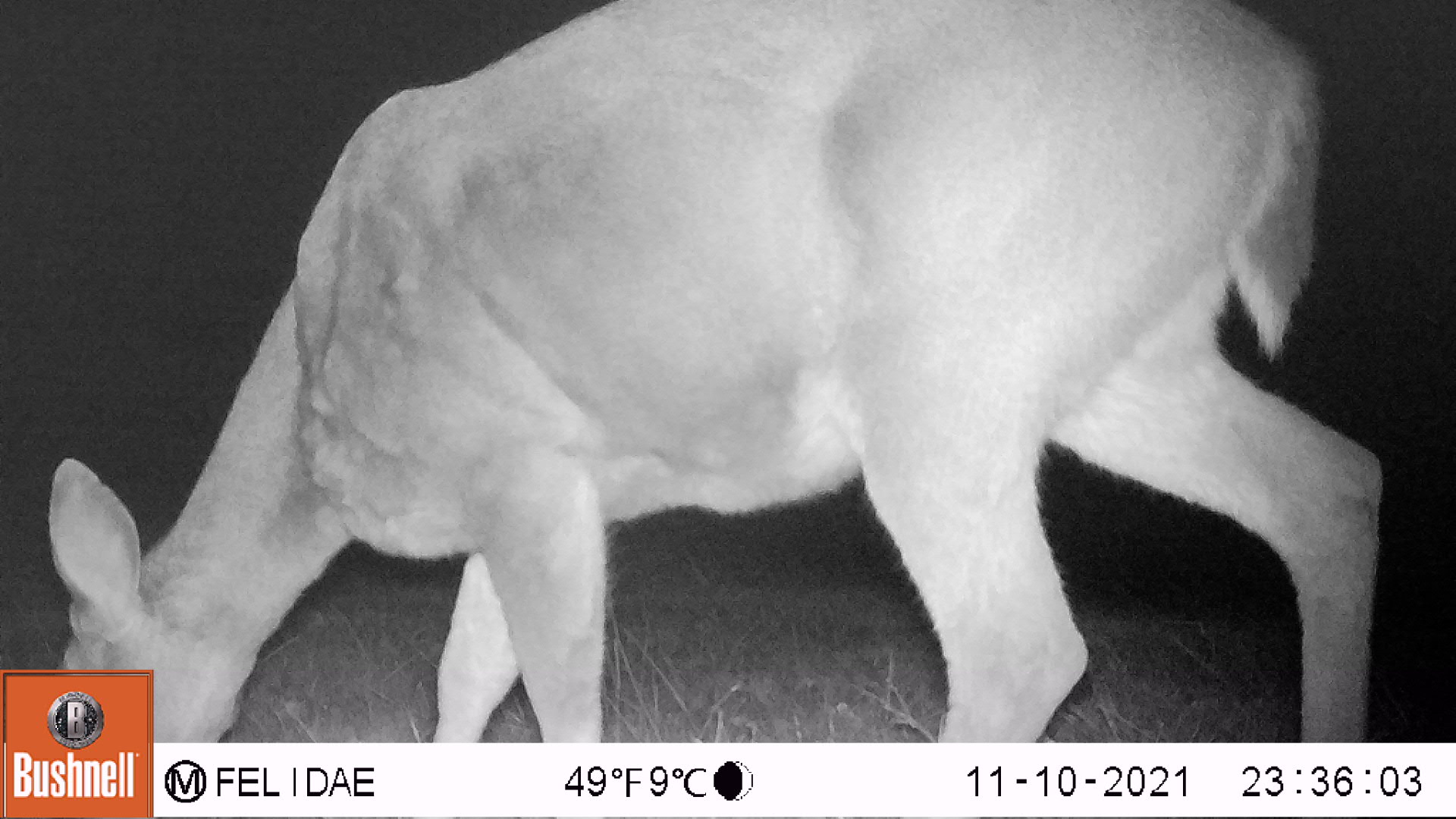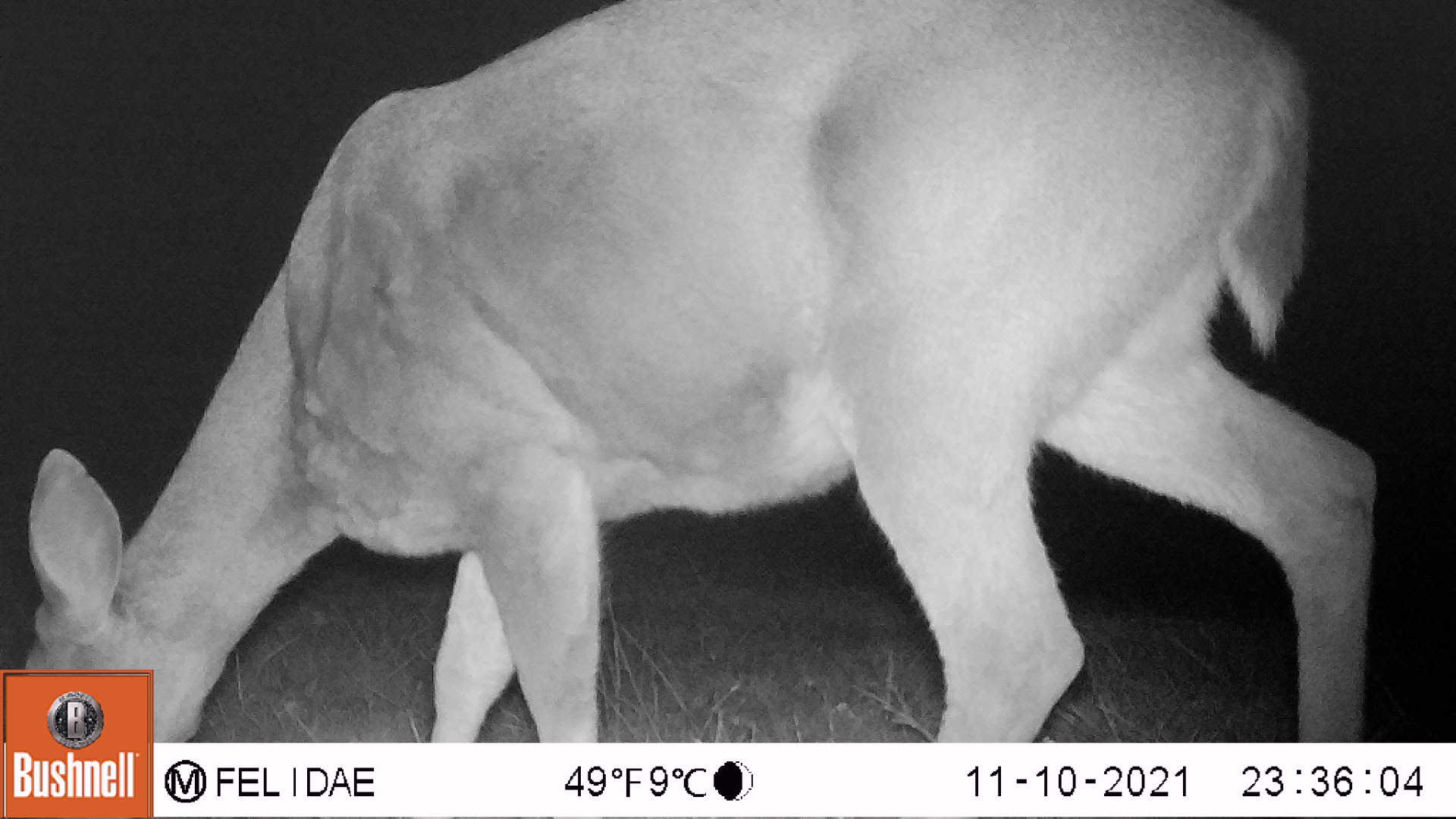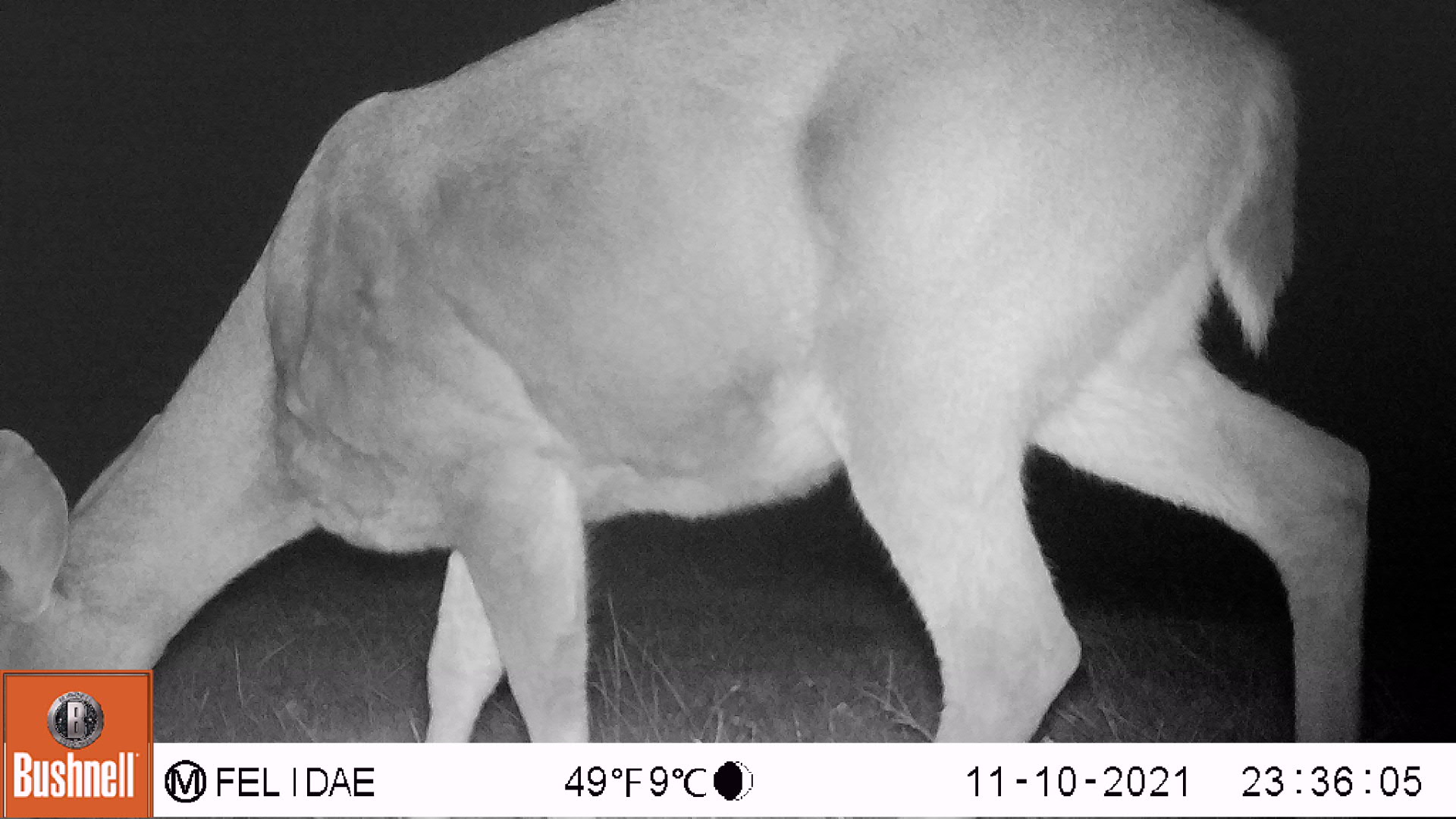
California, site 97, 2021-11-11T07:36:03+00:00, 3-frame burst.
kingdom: Animalia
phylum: Chordata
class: Mammalia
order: Artiodactyla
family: Cervidae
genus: Odocoileus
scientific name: Odocoileus hemionus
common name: mule deer